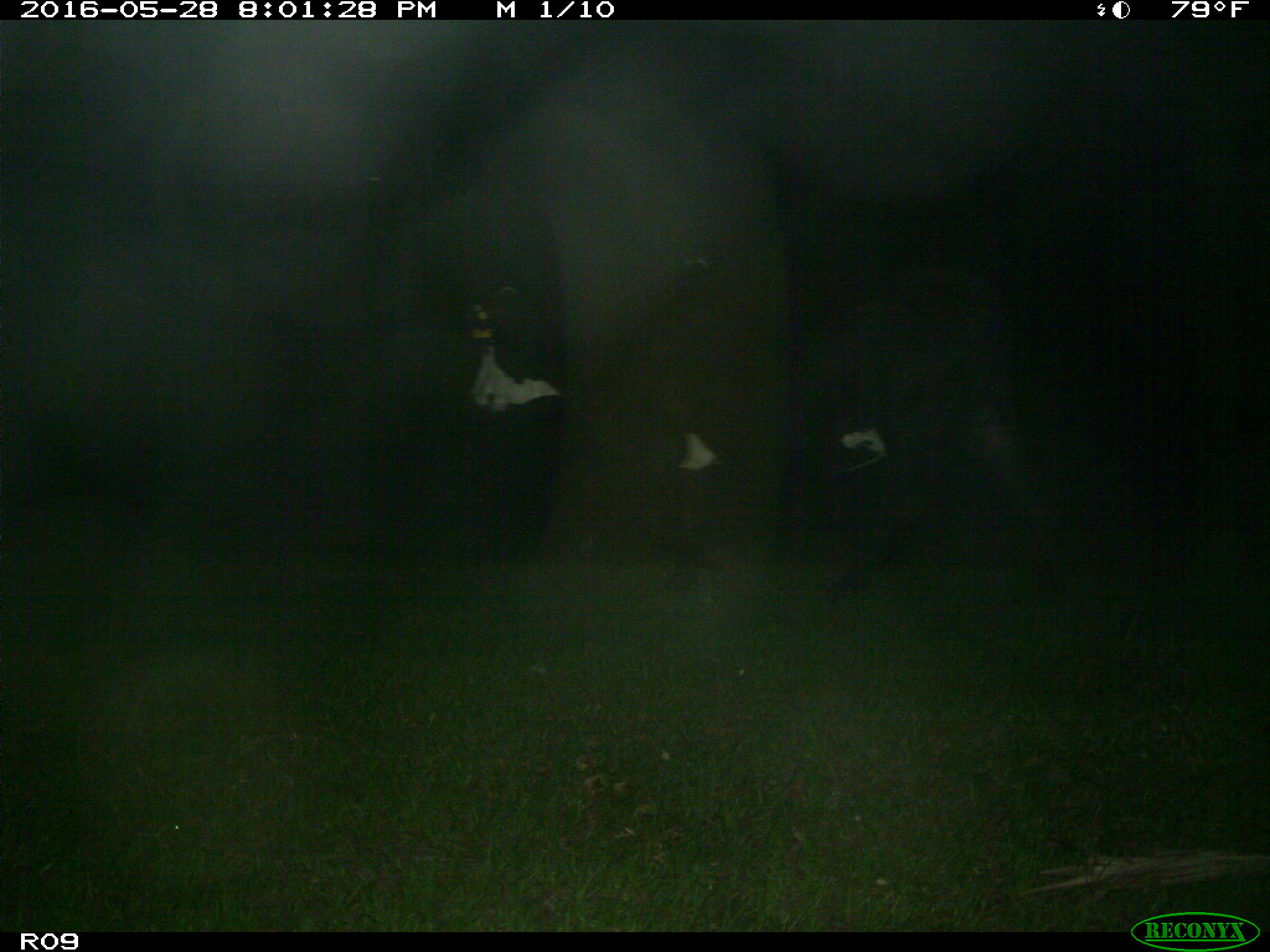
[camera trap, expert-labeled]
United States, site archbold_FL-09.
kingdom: Animalia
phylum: Chordata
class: Mammalia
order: Artiodactyla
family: Bovidae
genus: Bos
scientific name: Bos taurus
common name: domestic cow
Bos taurus (domestic cow).